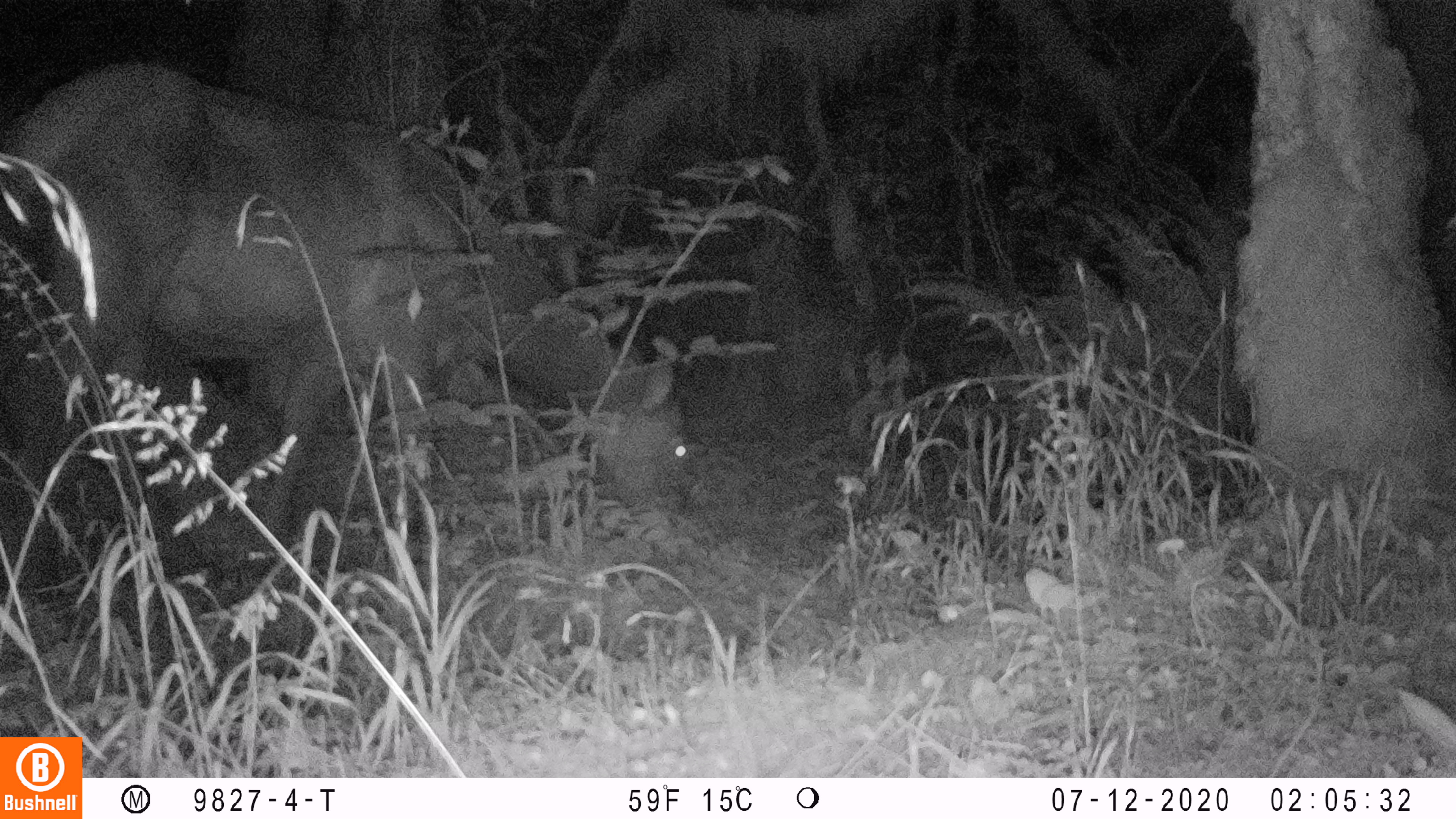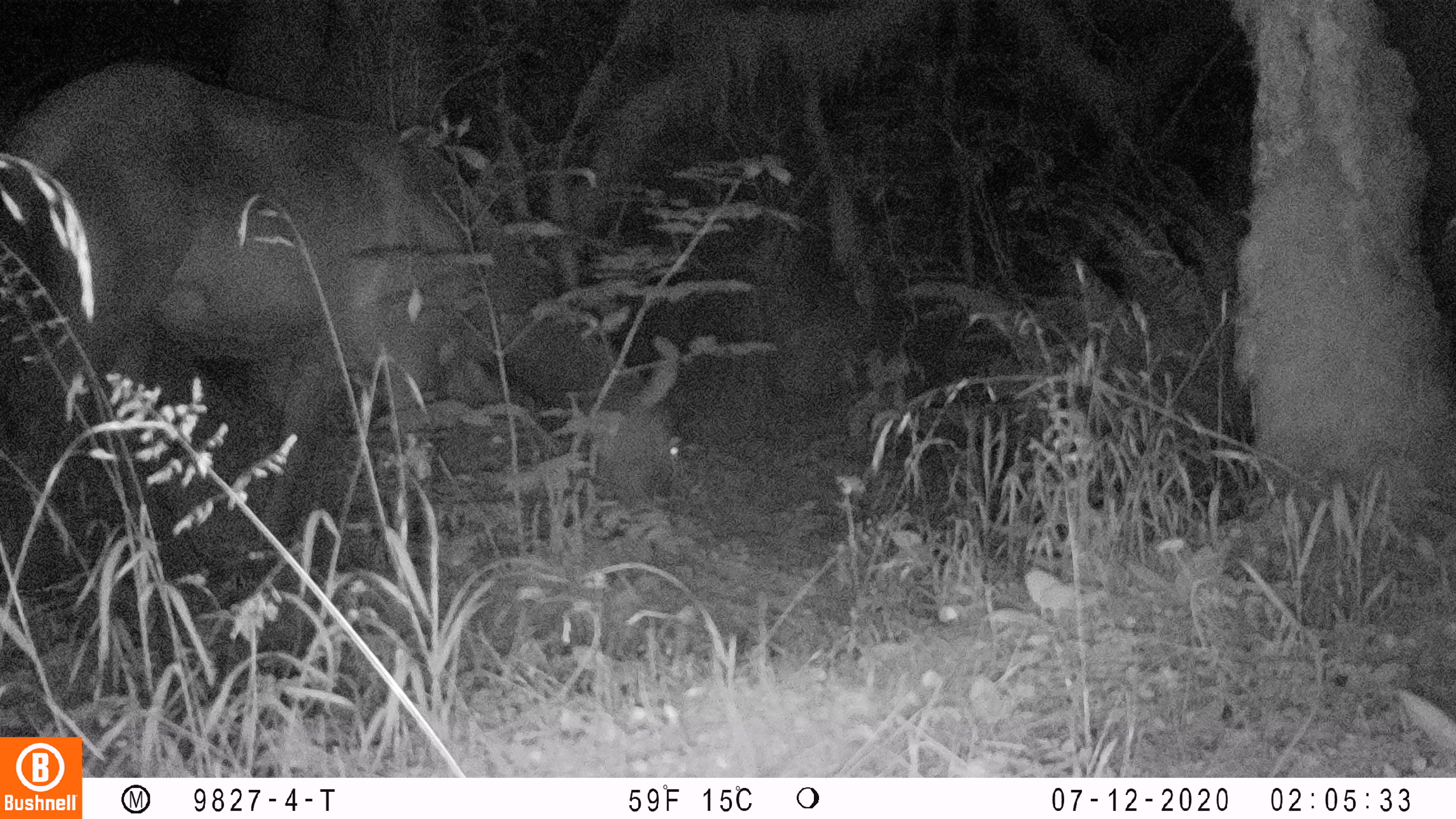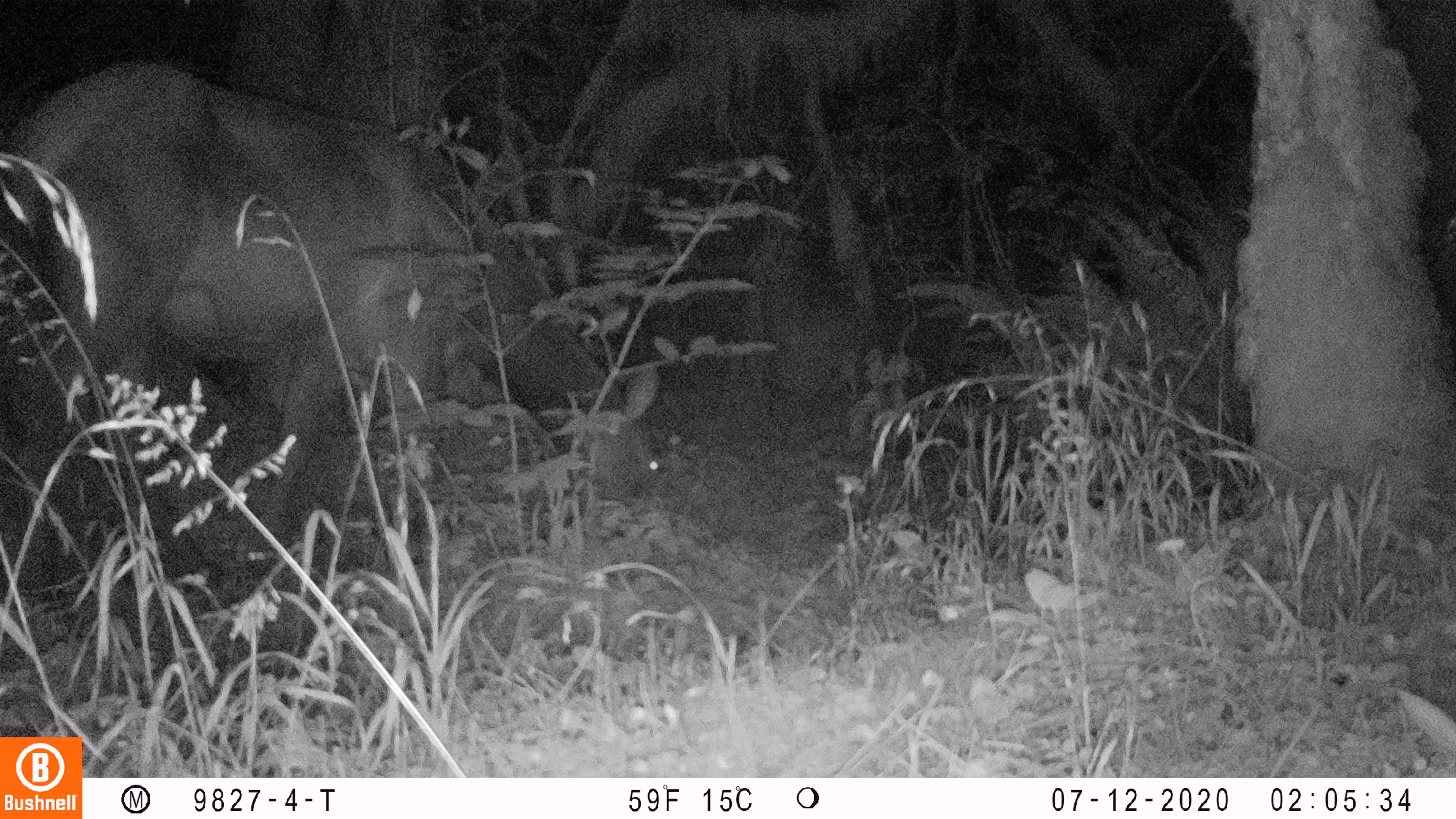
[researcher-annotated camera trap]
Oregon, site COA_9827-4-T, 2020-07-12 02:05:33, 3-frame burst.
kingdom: Animalia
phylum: Chordata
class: Mammalia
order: Artiodactyla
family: Cervidae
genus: Cervus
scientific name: Cervus canadensis roosevelti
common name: roosevelt elk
Roosevelt elk (Cervus canadensis roosevelti).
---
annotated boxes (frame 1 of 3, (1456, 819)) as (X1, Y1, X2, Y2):
roosevelt elk: (0, 48, 694, 567)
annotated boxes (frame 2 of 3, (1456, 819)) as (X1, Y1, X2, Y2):
roosevelt elk: (0, 48, 692, 537)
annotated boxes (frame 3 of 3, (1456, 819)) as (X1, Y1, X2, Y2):
roosevelt elk: (0, 57, 670, 539)